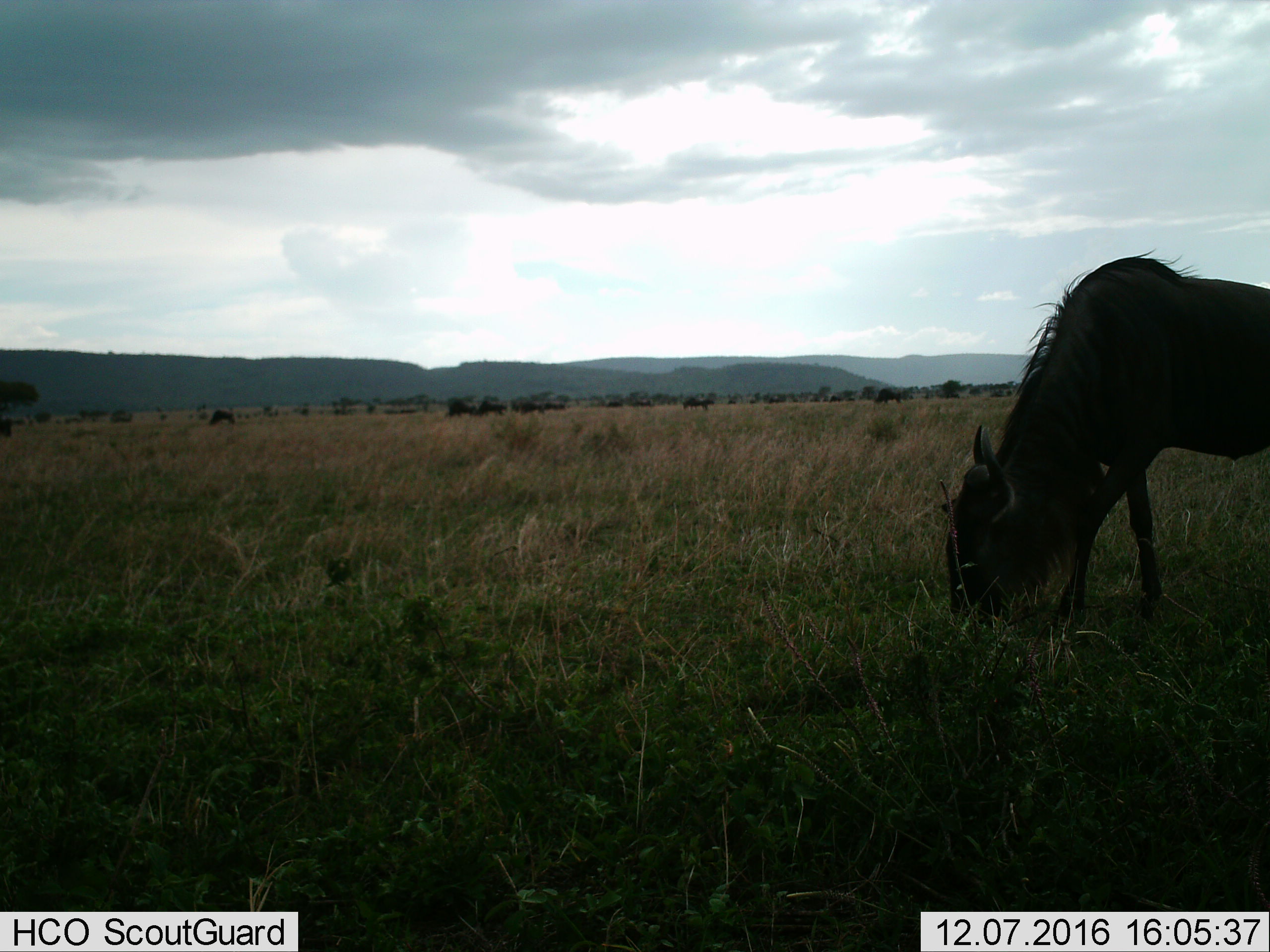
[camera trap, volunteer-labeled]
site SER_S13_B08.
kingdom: Animalia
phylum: Chordata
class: Mammalia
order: Artiodactyla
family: Bovidae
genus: Connochaetes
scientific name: Connochaetes taurinus taurinus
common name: blue wildebeest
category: wildebeestblue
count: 1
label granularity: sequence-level